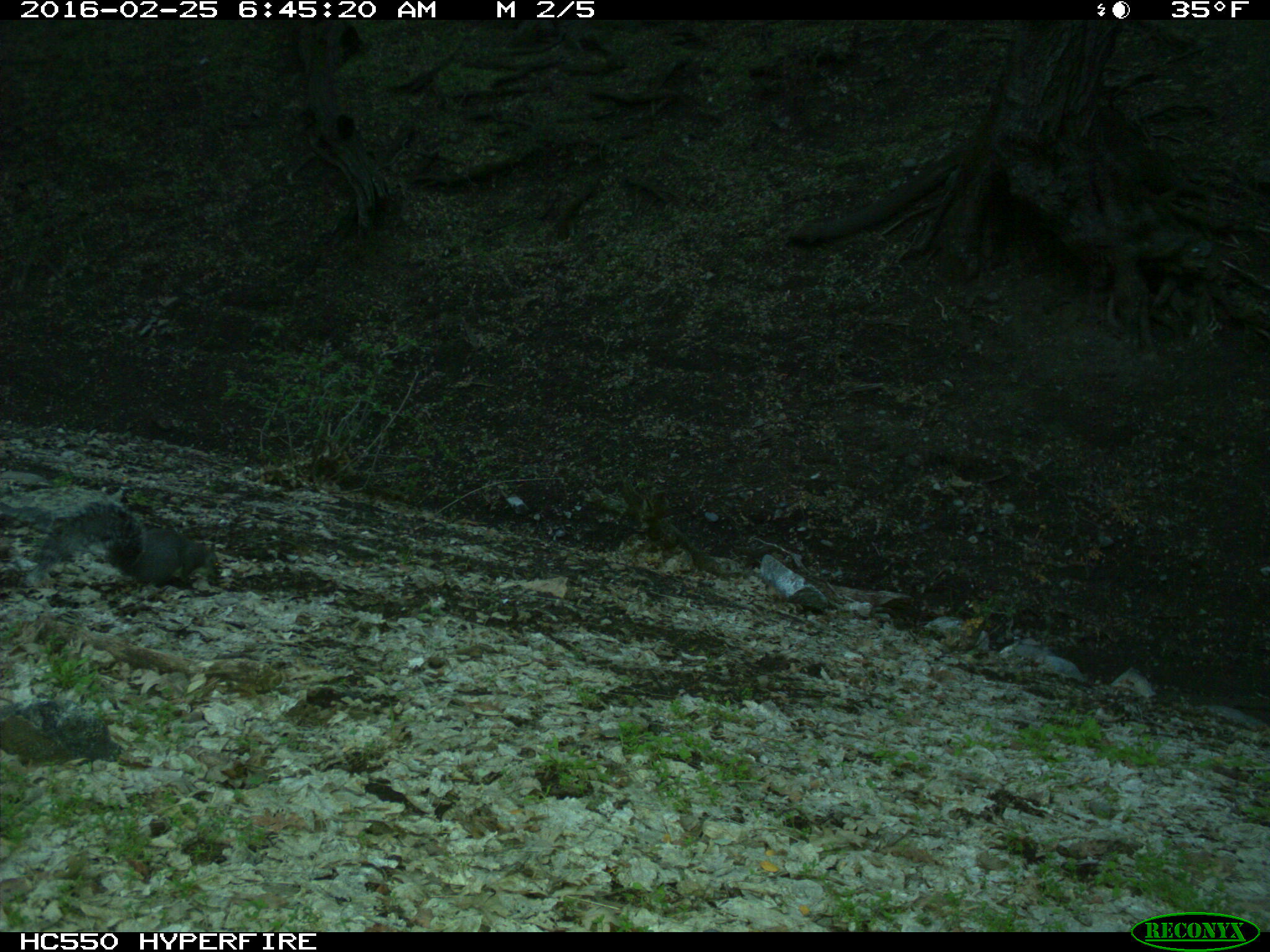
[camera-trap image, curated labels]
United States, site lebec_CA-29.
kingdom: Animalia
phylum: Chordata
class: Mammalia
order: Rodentia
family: Sciuridae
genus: Sciurus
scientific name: Sciurus carolinensis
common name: eastern gray squirrel